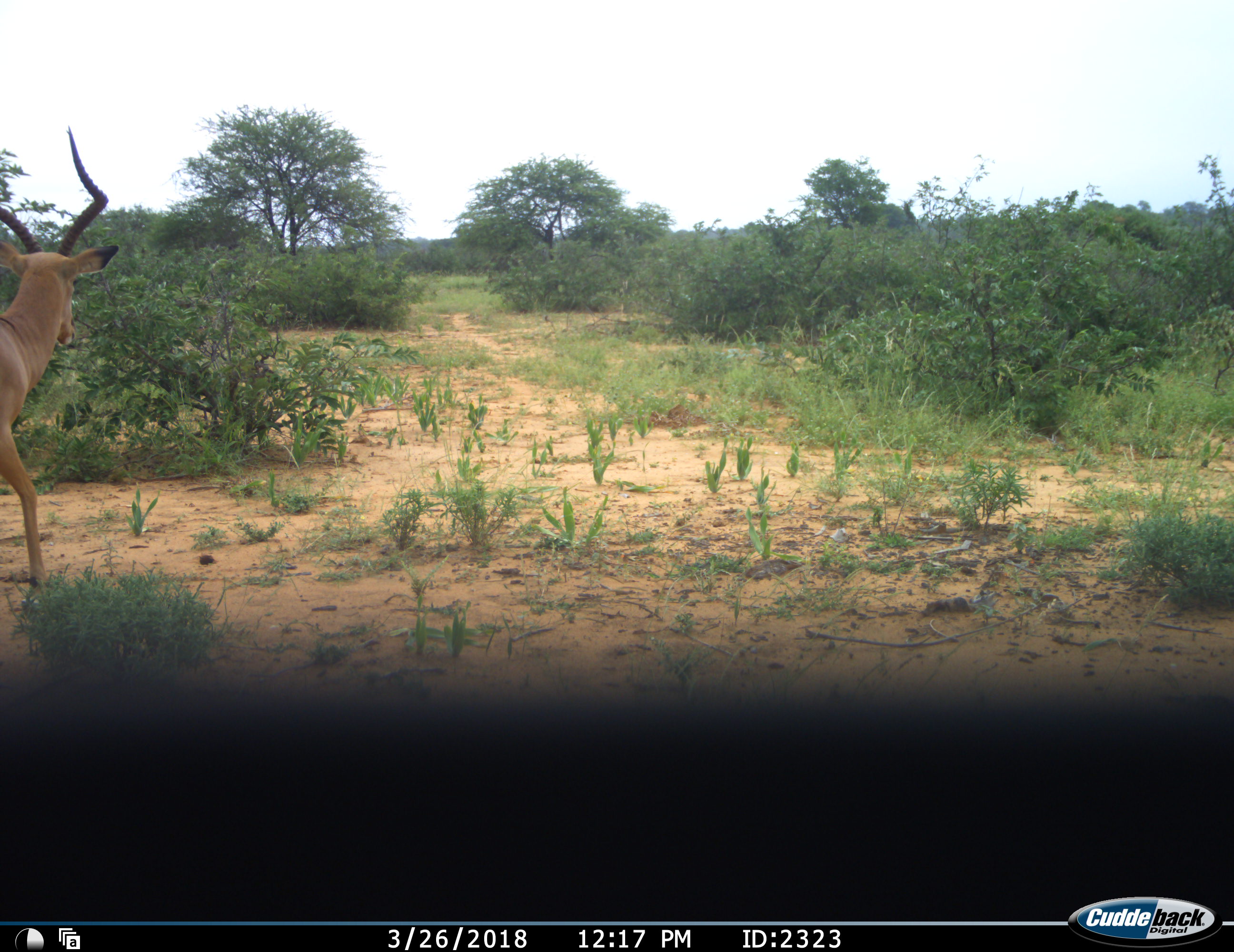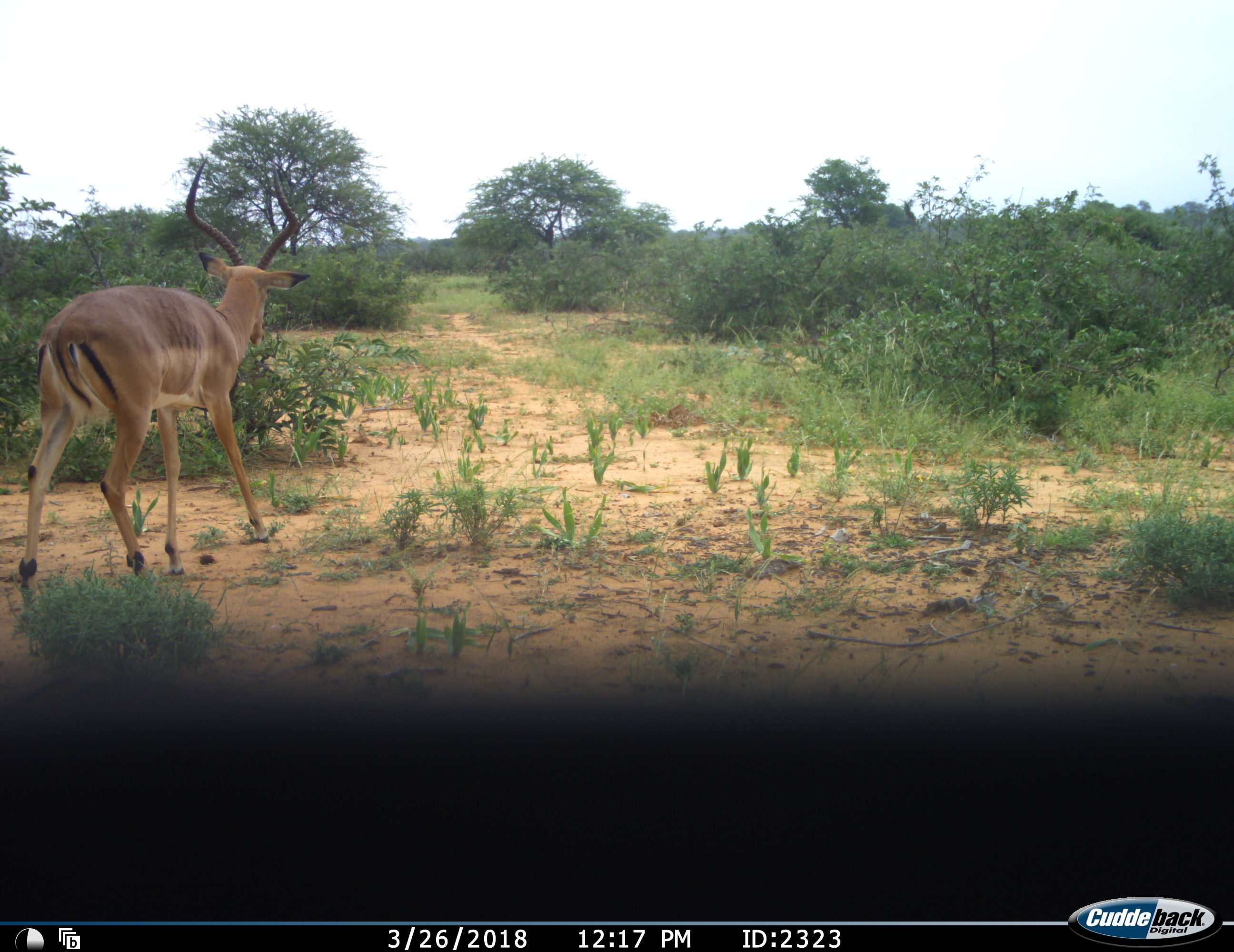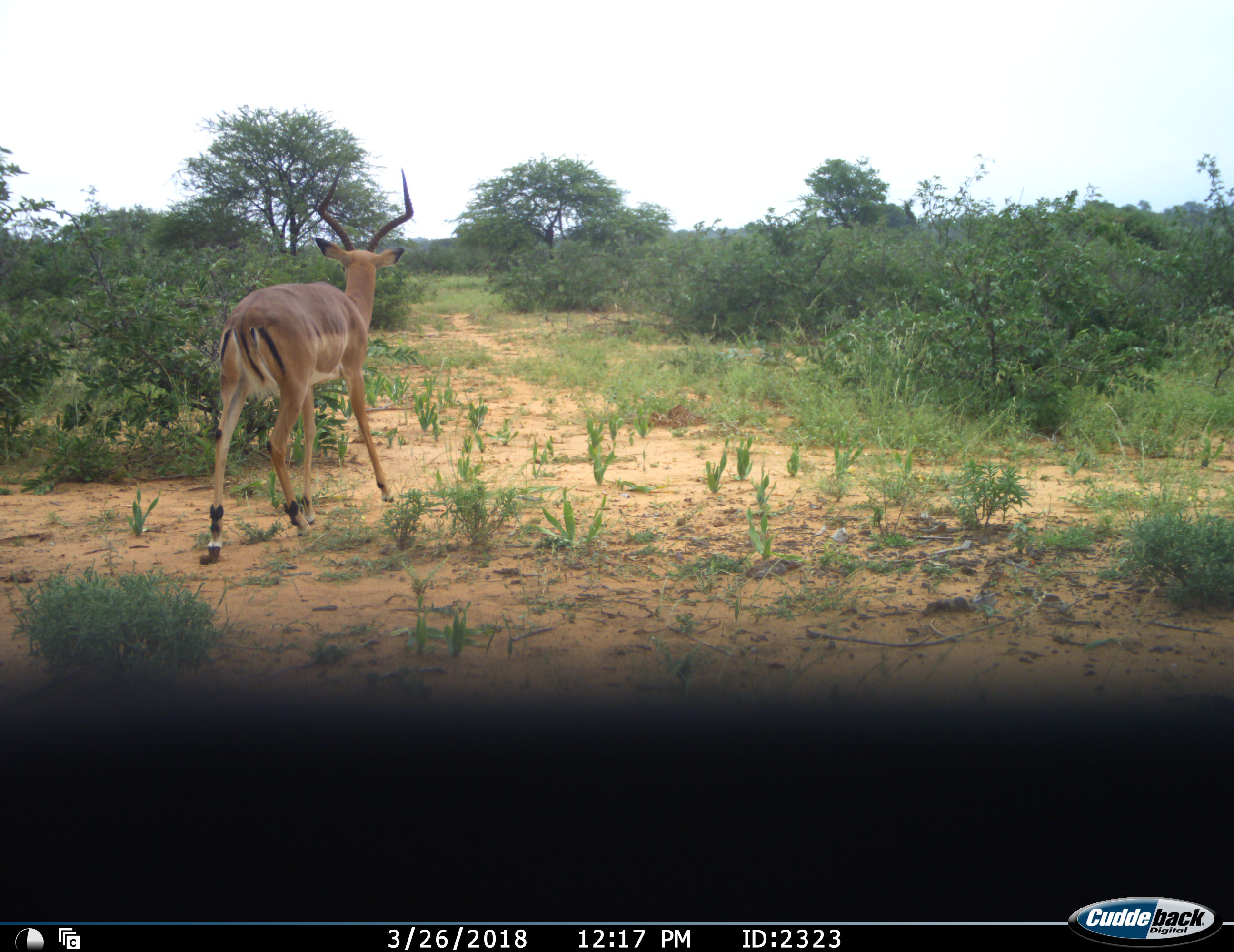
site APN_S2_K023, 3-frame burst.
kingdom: Animalia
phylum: Chordata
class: Mammalia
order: Artiodactyla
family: Bovidae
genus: Aepyceros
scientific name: Aepyceros melampus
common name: impala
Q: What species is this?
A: Impala (Aepyceros melampus).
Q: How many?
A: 1.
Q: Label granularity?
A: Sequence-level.